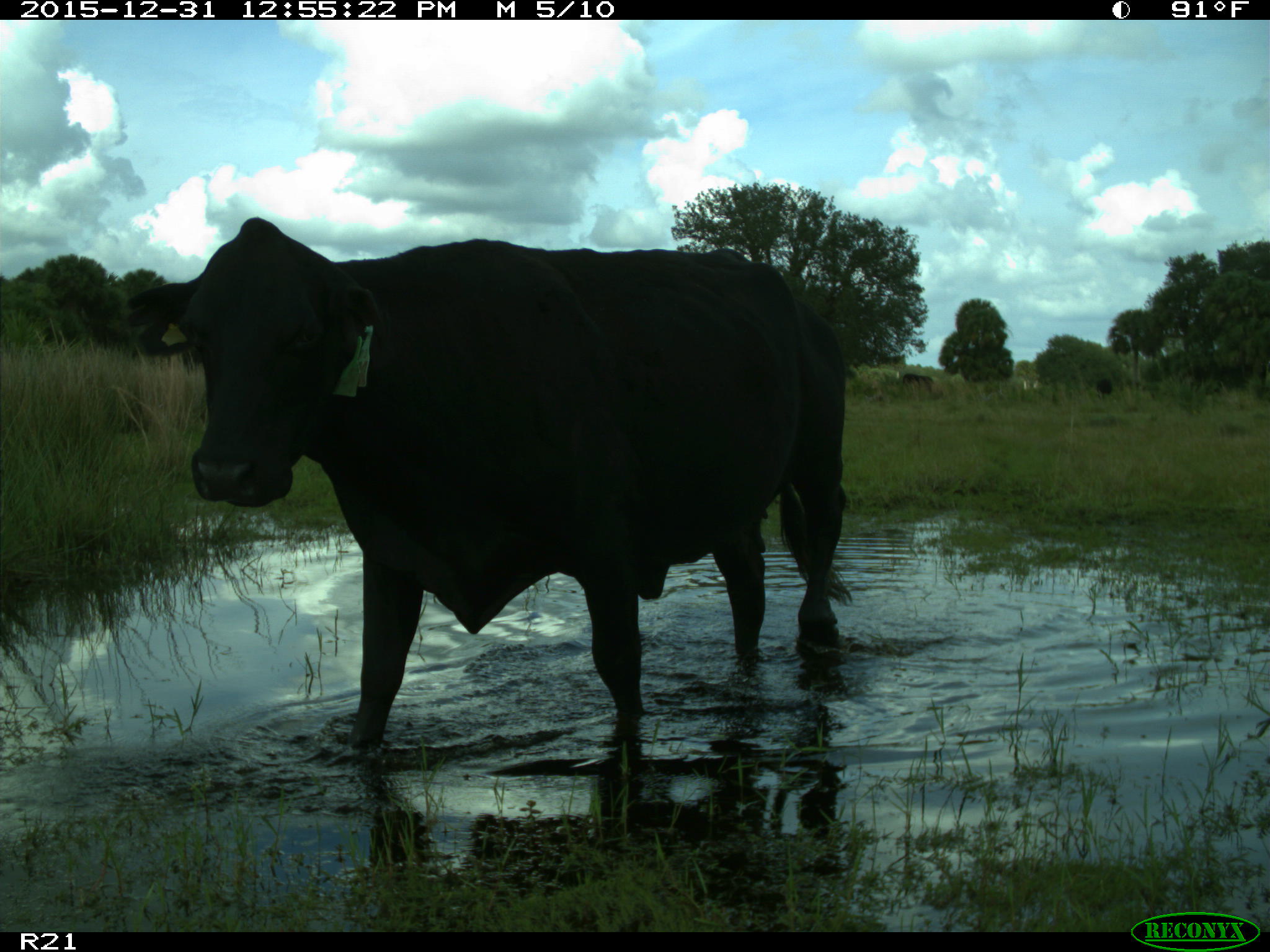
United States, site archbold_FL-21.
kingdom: Animalia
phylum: Chordata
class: Mammalia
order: Artiodactyla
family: Bovidae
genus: Bos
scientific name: Bos taurus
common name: domestic cow